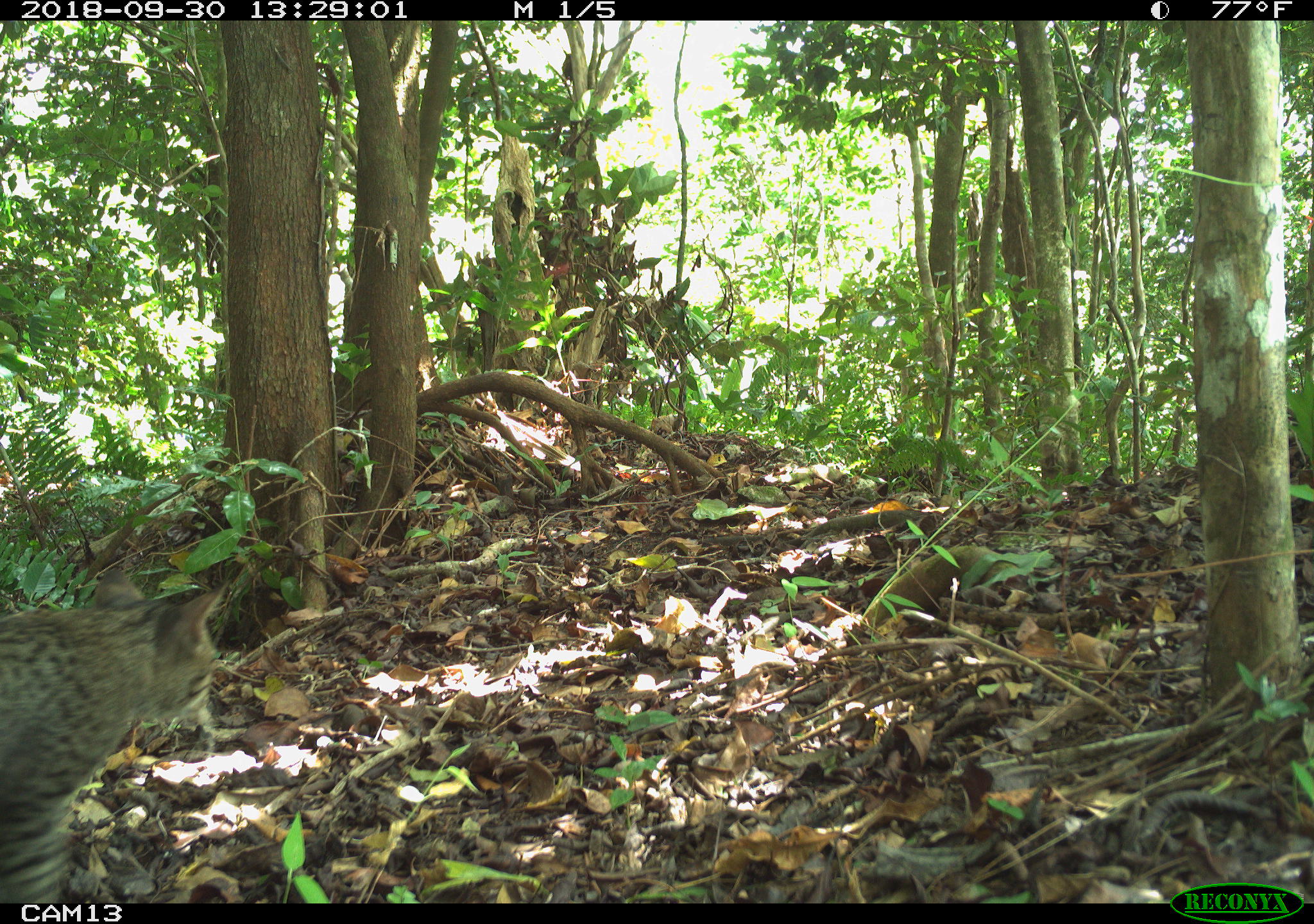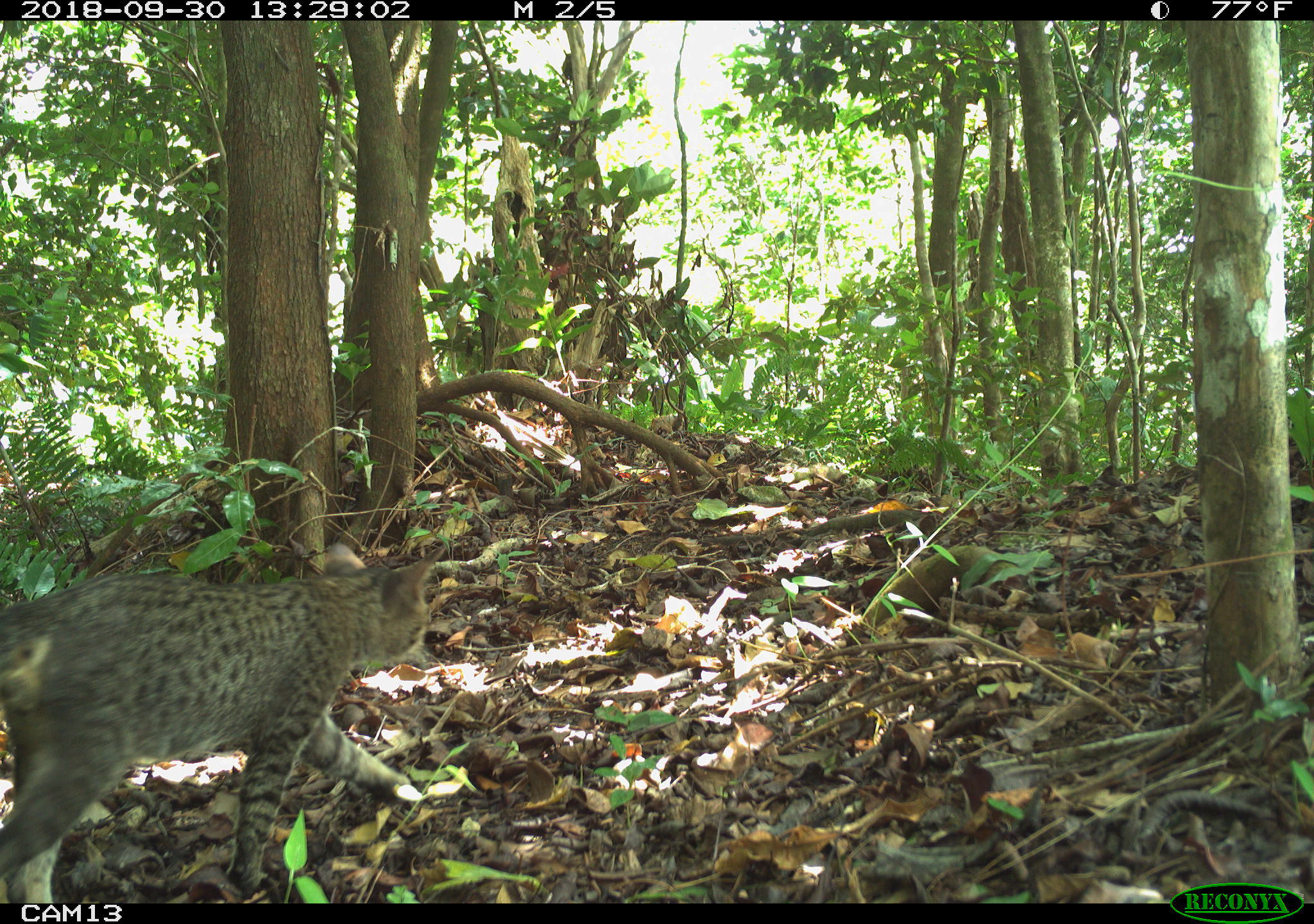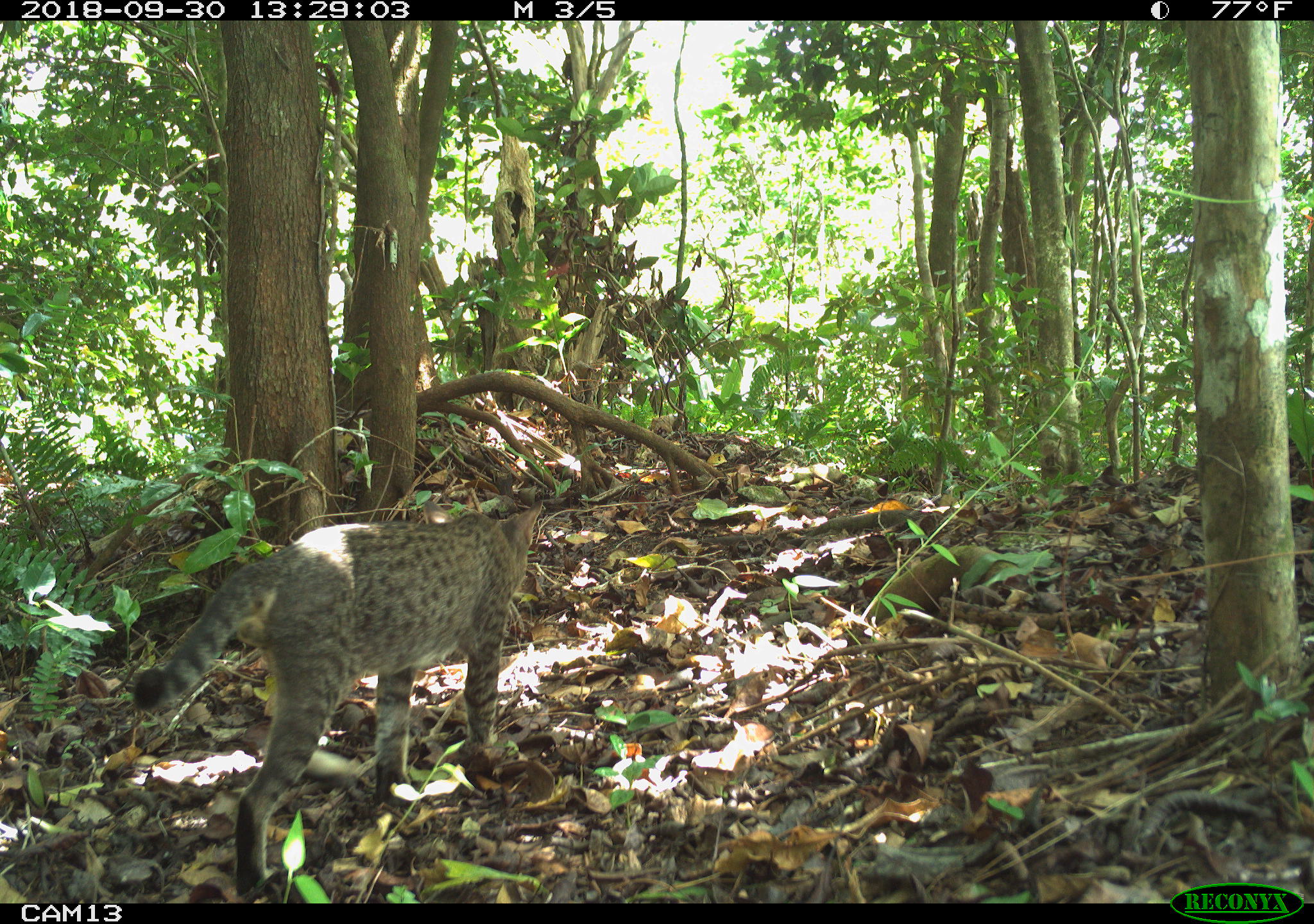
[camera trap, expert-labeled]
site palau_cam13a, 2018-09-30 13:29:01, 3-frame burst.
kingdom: Animalia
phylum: Chordata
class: Mammalia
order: Carnivora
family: Felidae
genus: Felis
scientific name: Felis catus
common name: cat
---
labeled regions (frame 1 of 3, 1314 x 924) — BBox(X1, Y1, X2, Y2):
cat: BBox(3, 572, 225, 901)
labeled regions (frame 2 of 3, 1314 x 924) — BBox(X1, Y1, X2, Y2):
cat: BBox(1, 540, 439, 903)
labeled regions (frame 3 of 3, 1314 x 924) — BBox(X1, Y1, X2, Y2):
cat: BBox(130, 498, 546, 896)